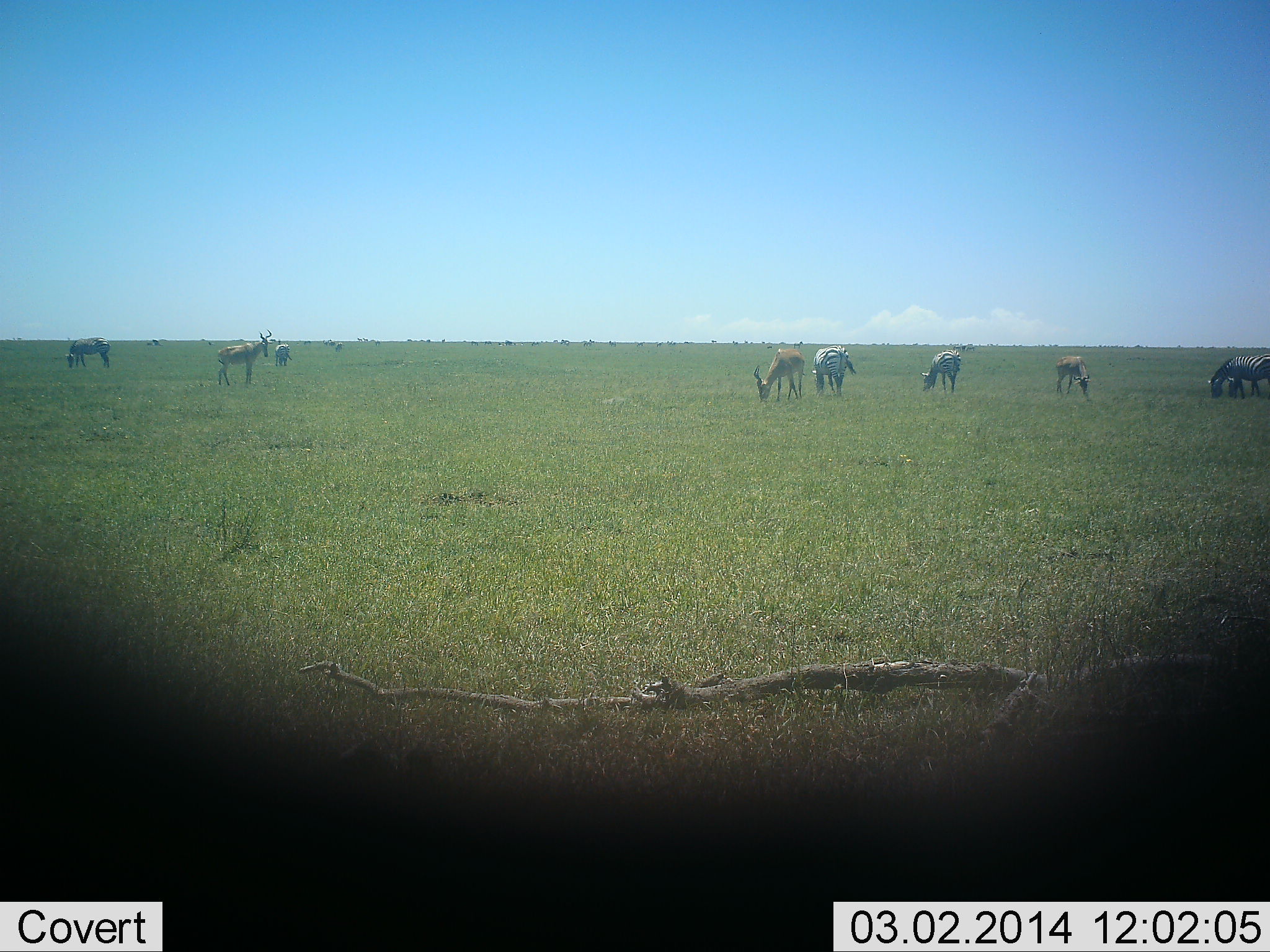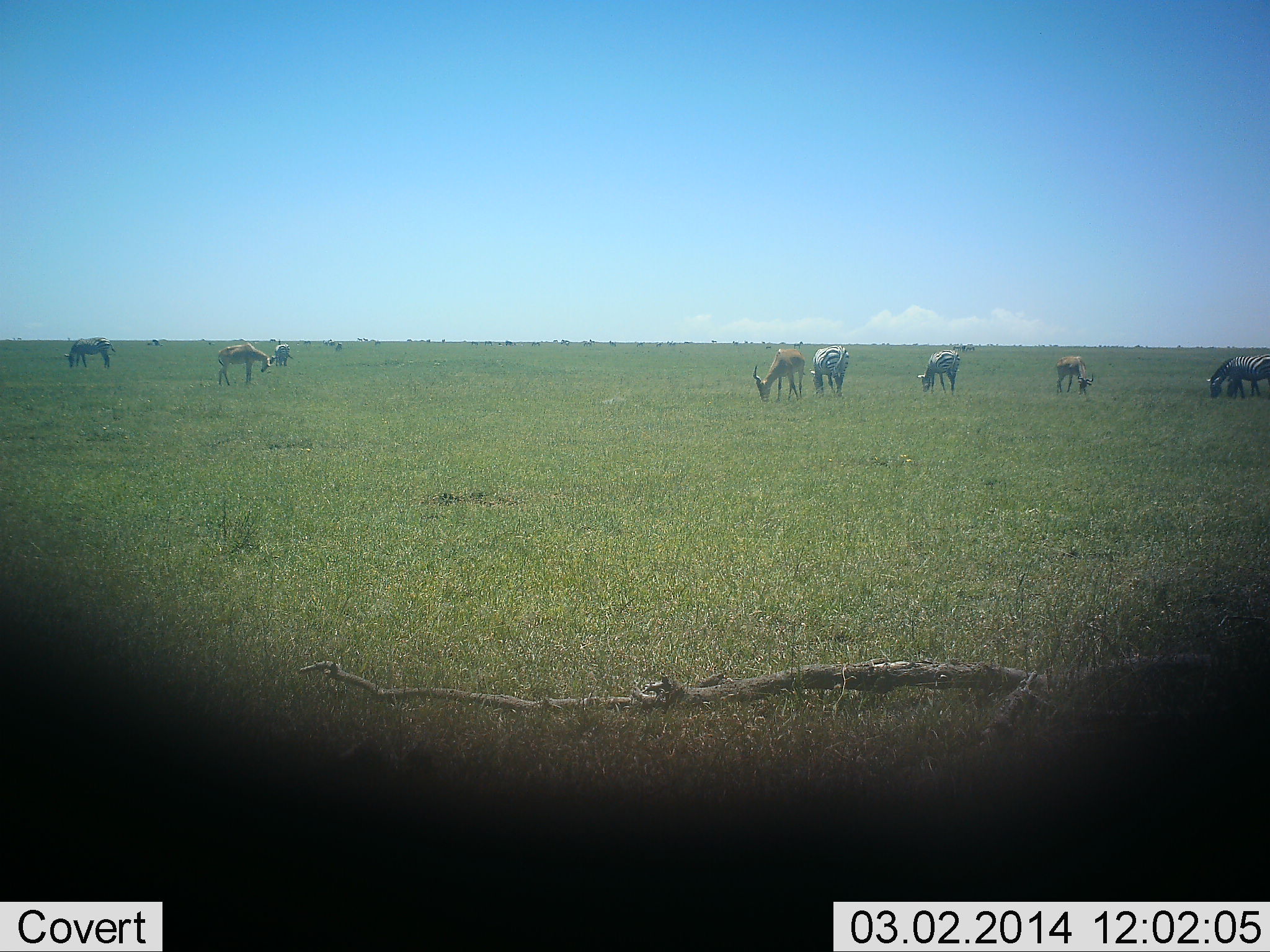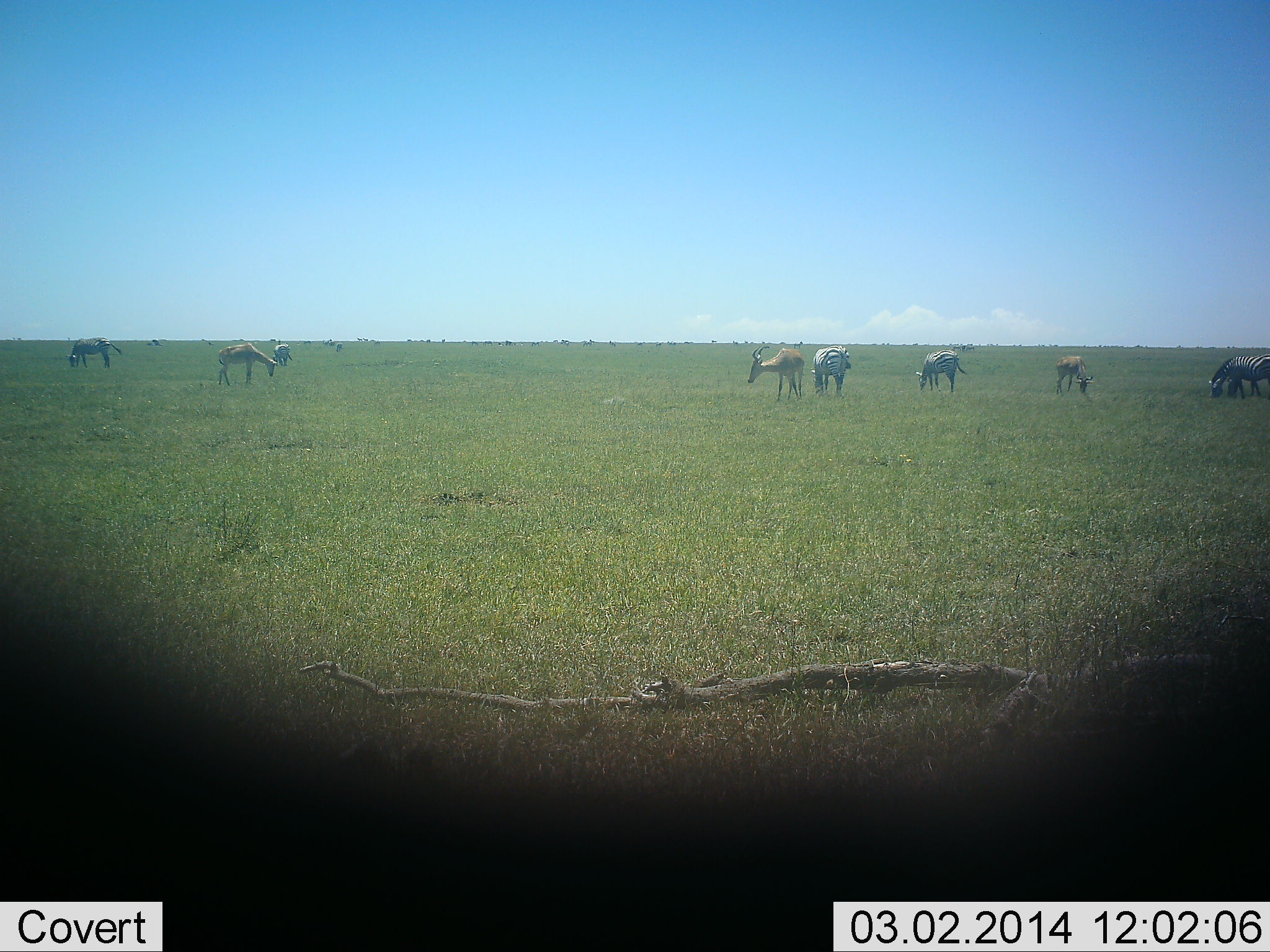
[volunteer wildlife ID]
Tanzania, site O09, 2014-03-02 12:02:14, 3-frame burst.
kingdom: Animalia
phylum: Chordata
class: Mammalia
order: Artiodactyla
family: Bovidae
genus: Alcelaphus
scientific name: Alcelaphus buselaphus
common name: hartebeest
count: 3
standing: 33%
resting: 0%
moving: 0%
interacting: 0%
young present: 0%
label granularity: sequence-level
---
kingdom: Animalia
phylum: Chordata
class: Mammalia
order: Perissodactyla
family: Equidae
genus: Equus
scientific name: Equus quagga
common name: plains zebra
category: zebra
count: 5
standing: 25%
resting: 0%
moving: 0%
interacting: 0%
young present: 0%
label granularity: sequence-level